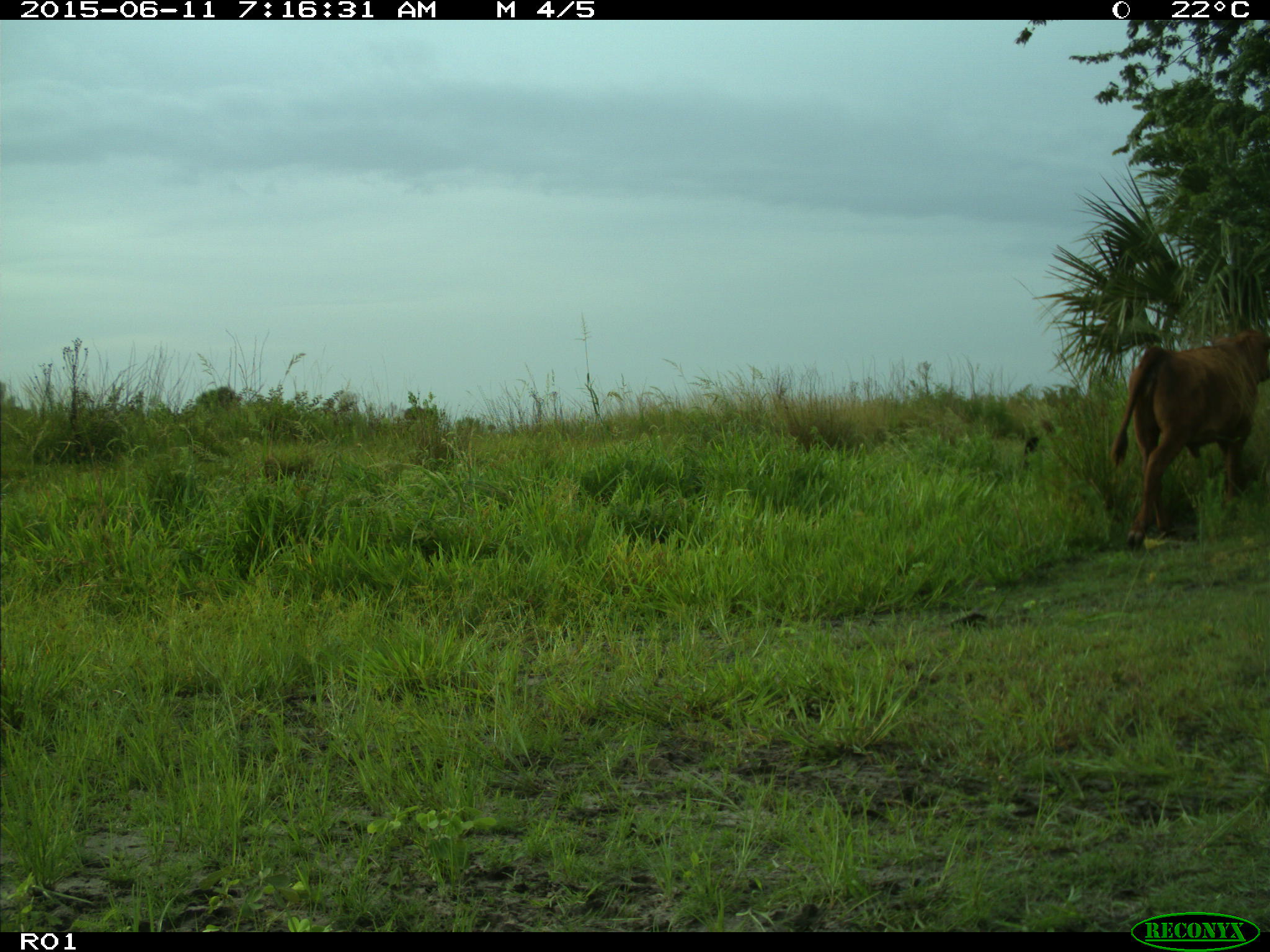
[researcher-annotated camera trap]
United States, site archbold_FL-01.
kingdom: Animalia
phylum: Chordata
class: Mammalia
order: Artiodactyla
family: Bovidae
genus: Bos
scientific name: Bos taurus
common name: domestic cow